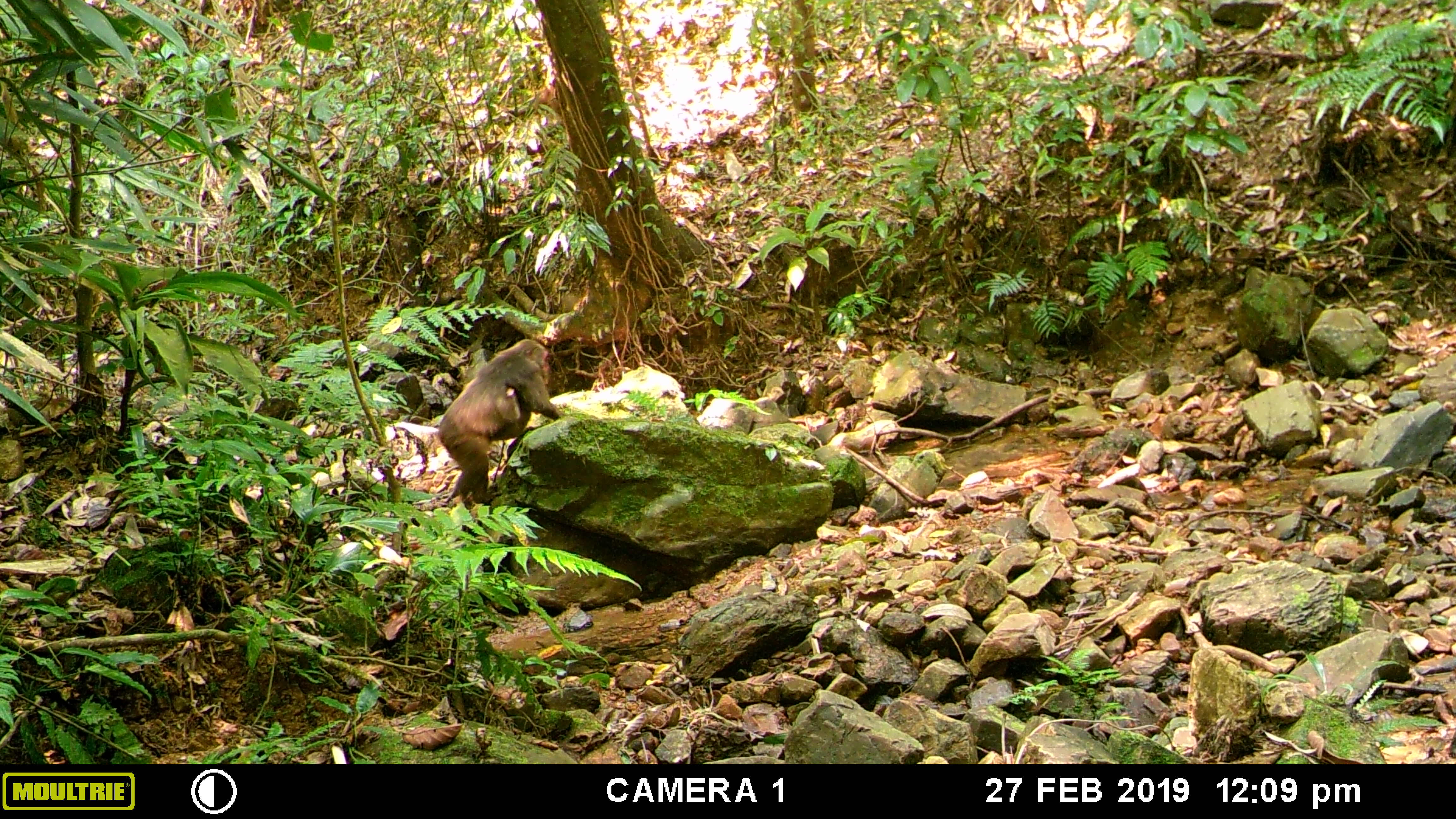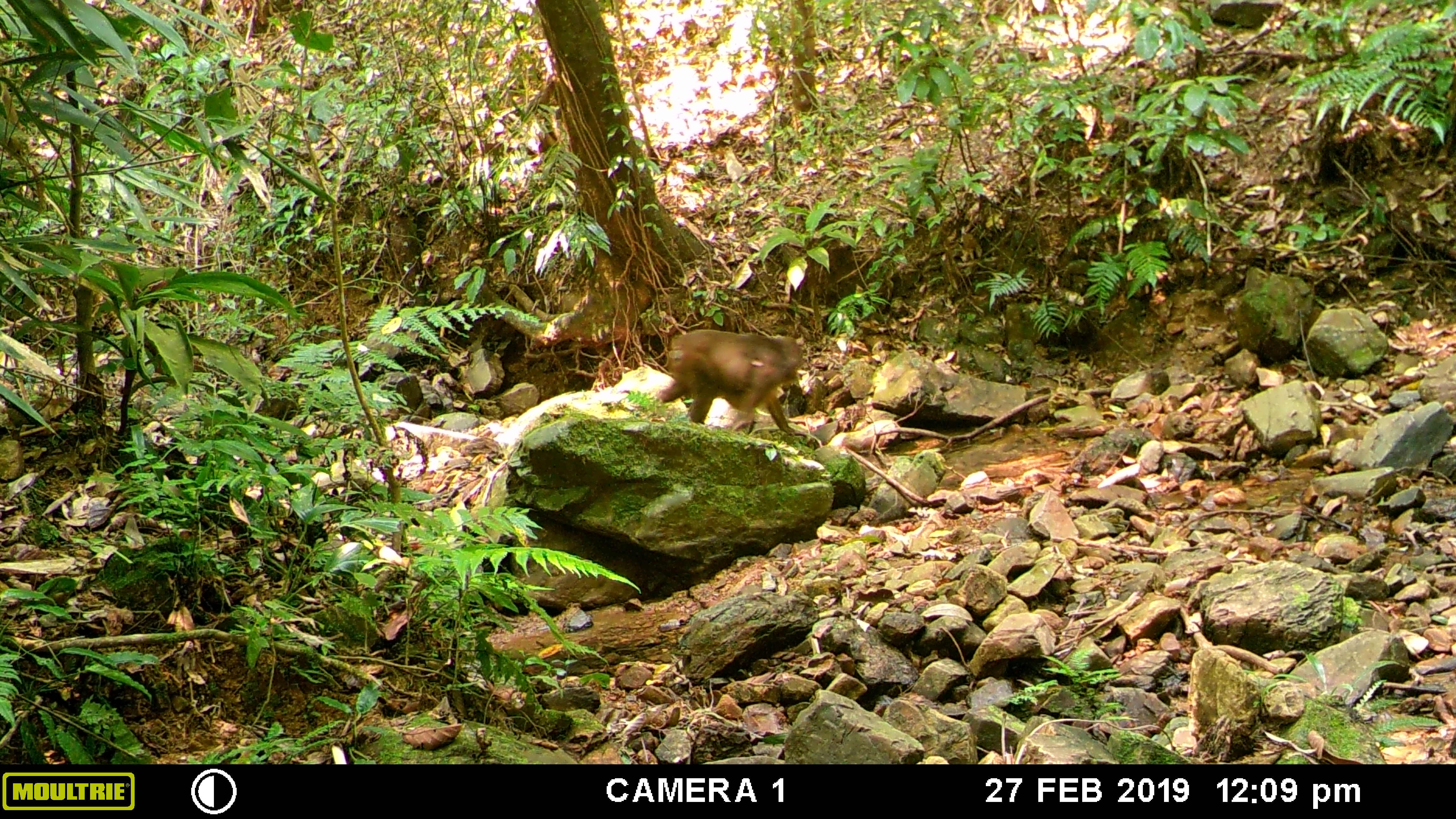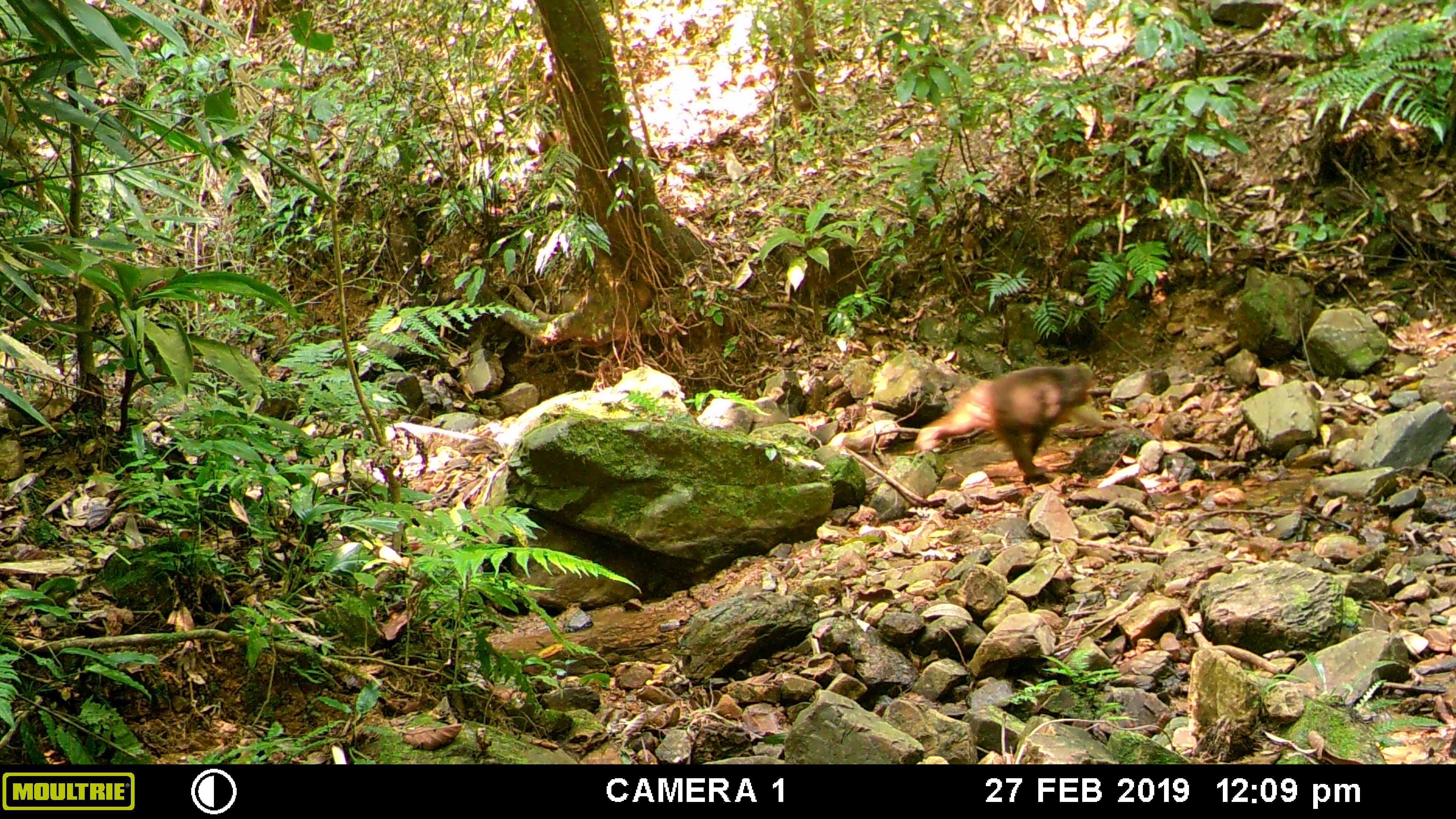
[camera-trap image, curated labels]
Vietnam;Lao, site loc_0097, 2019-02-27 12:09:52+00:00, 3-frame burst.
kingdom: Animalia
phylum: Chordata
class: Mammalia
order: Primates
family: Cercopithecidae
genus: Macaca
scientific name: Macaca arctoides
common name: stump-tailed macaque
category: stump tailed macaque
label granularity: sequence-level